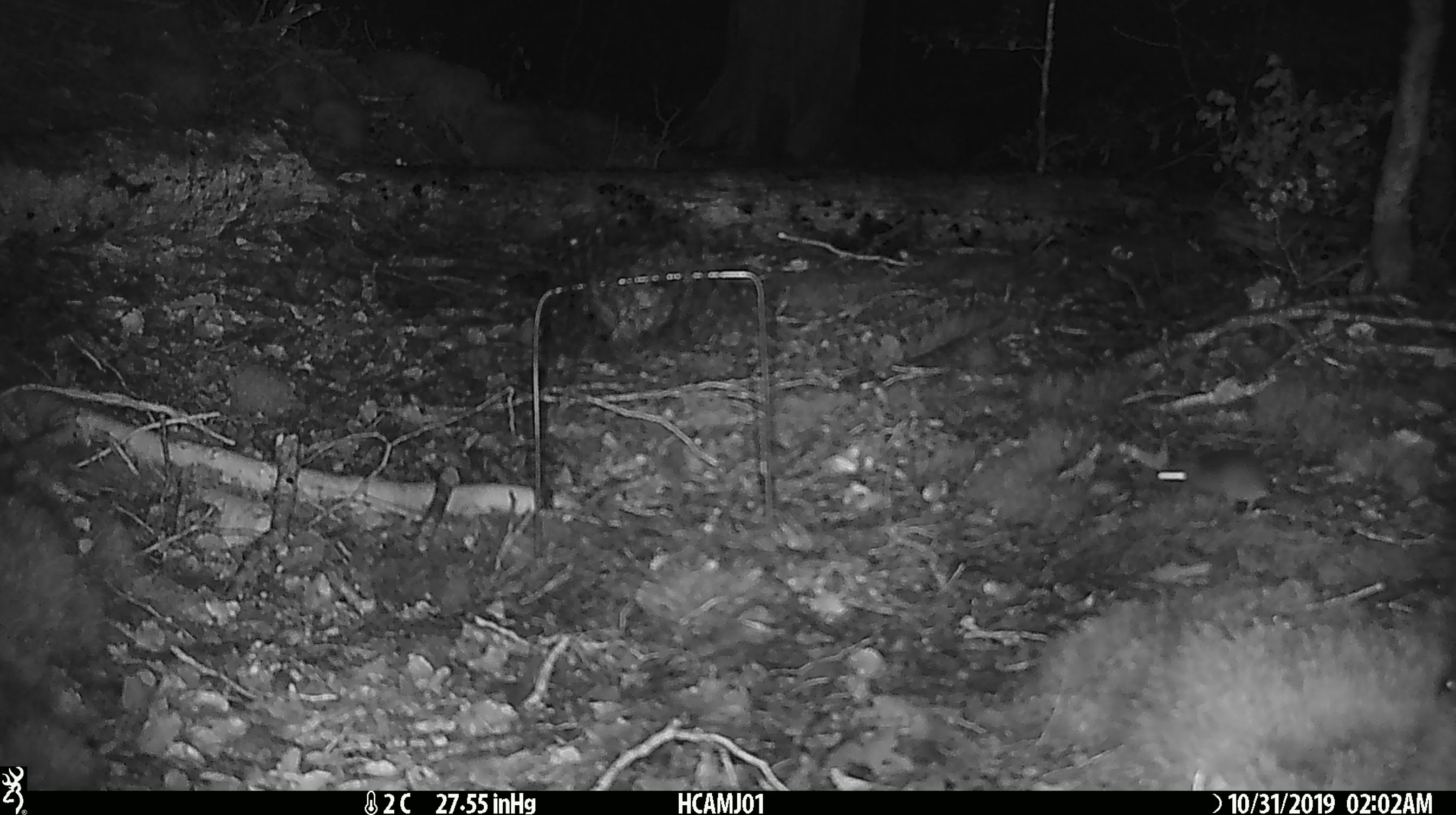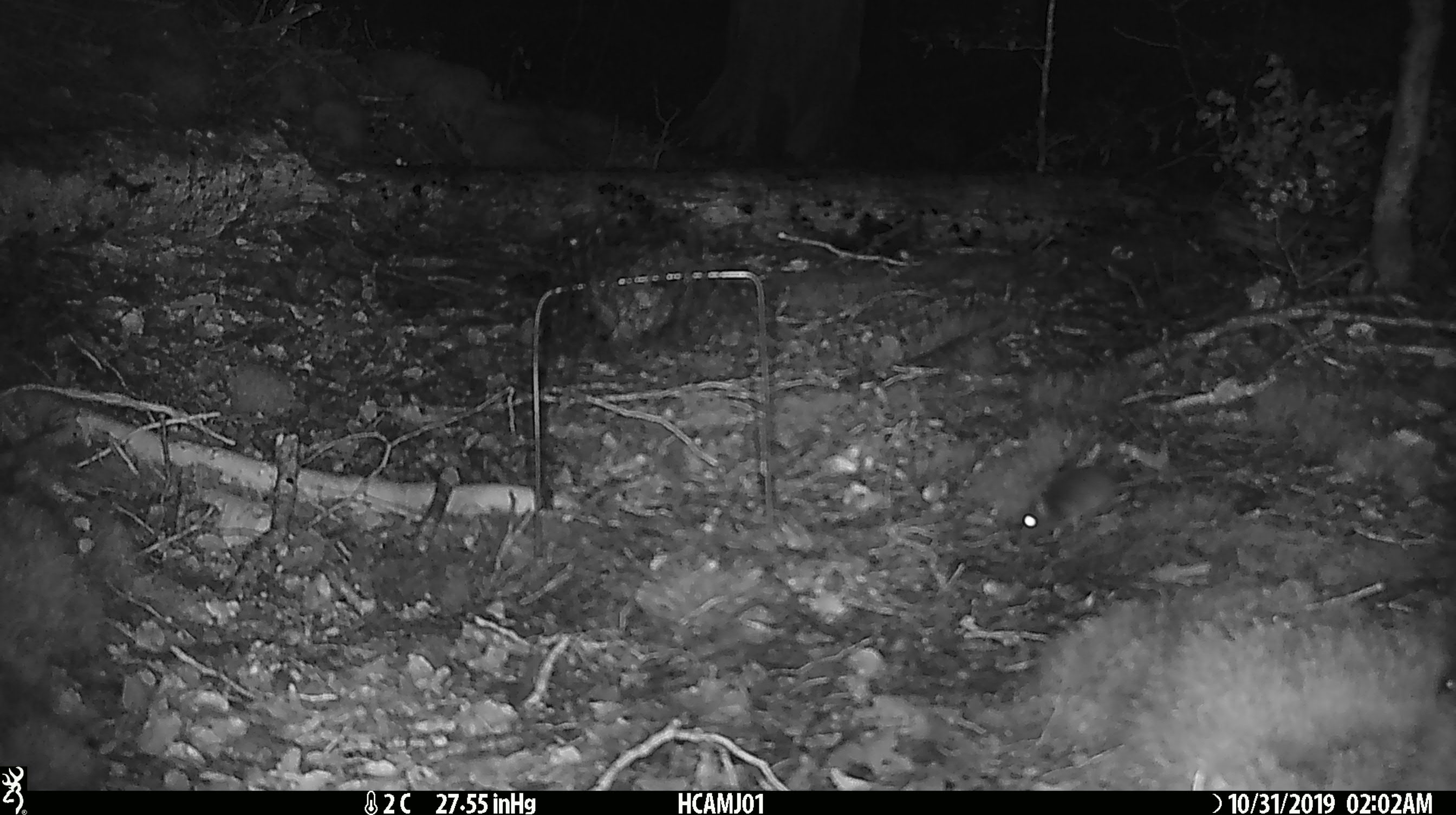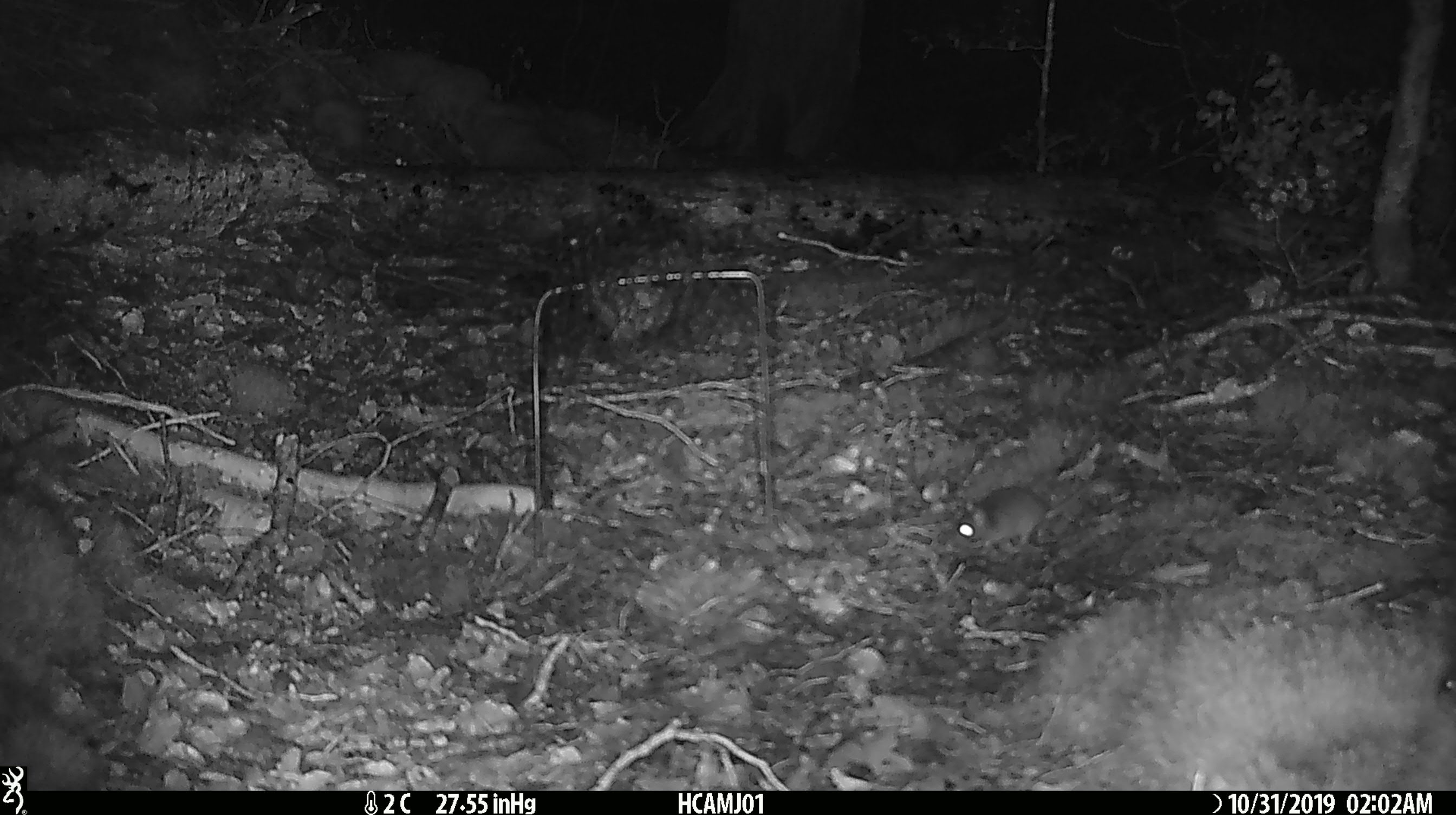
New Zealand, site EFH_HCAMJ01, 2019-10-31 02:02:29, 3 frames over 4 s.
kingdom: Animalia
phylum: Chordata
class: Mammalia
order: Rodentia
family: Muridae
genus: Mus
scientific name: Mus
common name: mouse